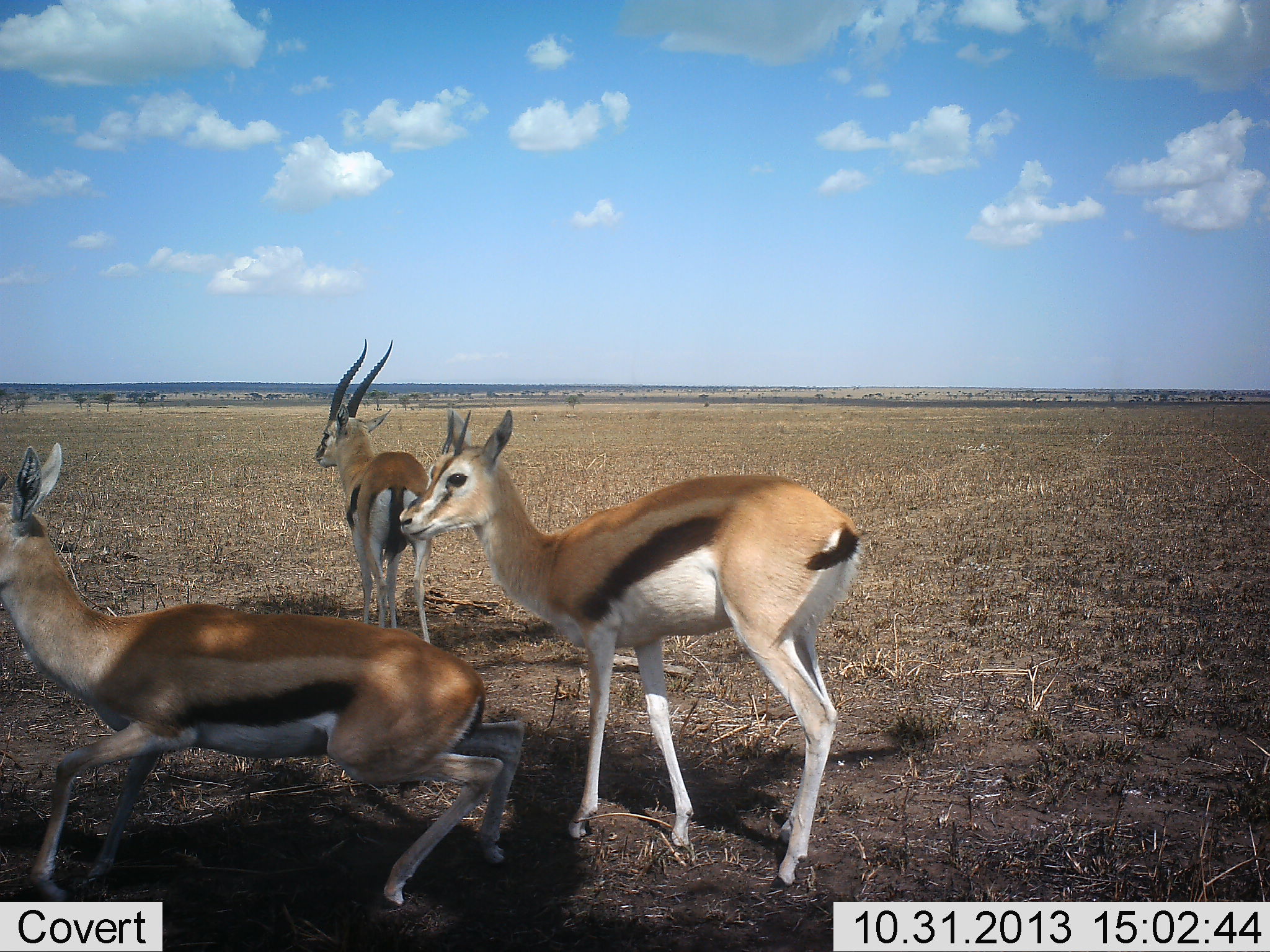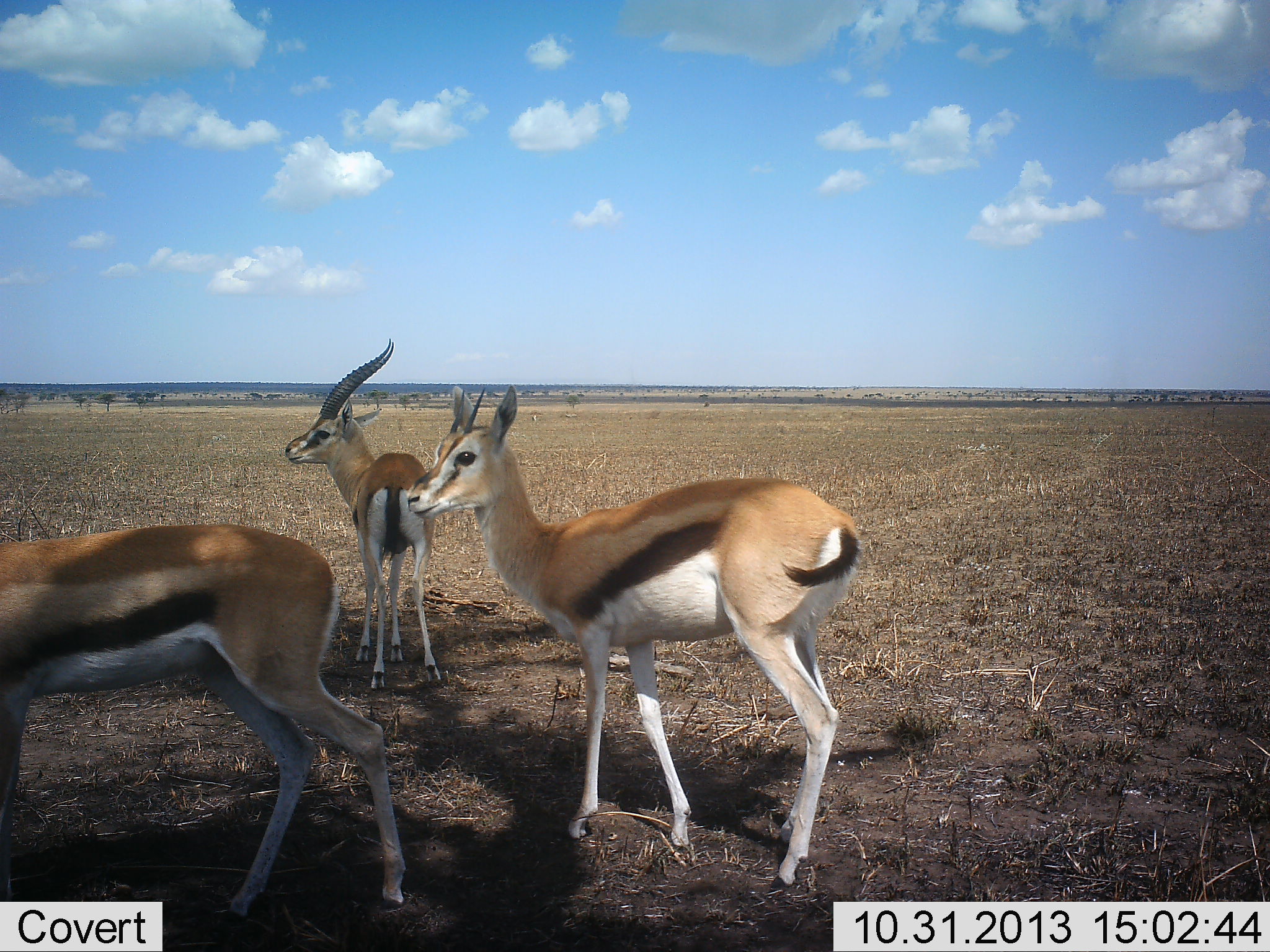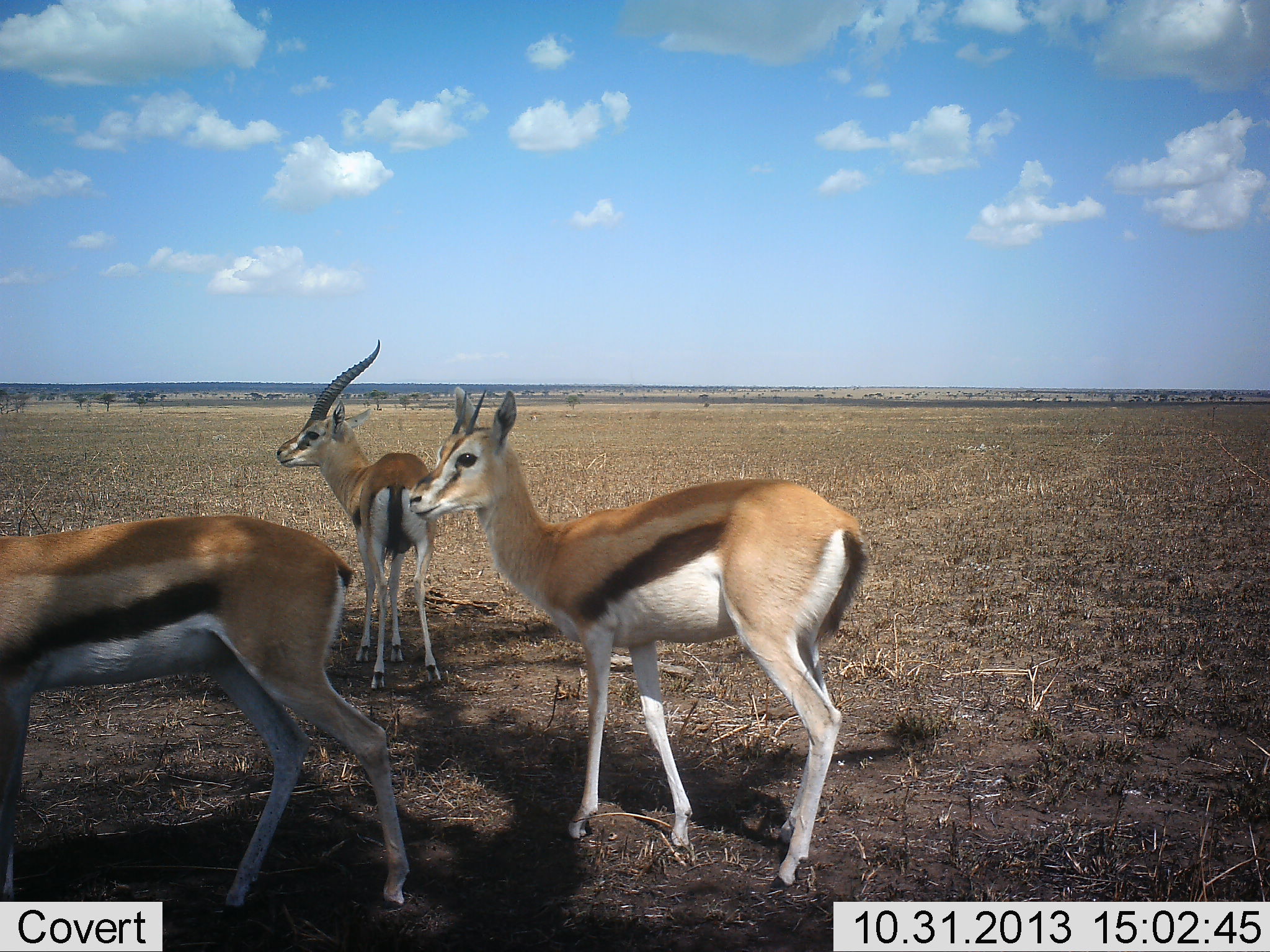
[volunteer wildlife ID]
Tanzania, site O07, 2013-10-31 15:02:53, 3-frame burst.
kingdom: Animalia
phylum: Chordata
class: Mammalia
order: Artiodactyla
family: Bovidae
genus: Eudorcas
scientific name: Eudorcas thomsonii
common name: thomson's gazelle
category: gazellethomsons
Gazellethomsons (thomson's gazelle) (Eudorcas thomsonii), count 3. Behavior (volunteer vote fractions): standing 100%, resting 0%, moving 0%, interacting 0%. Young present (vote fraction): 0%. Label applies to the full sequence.